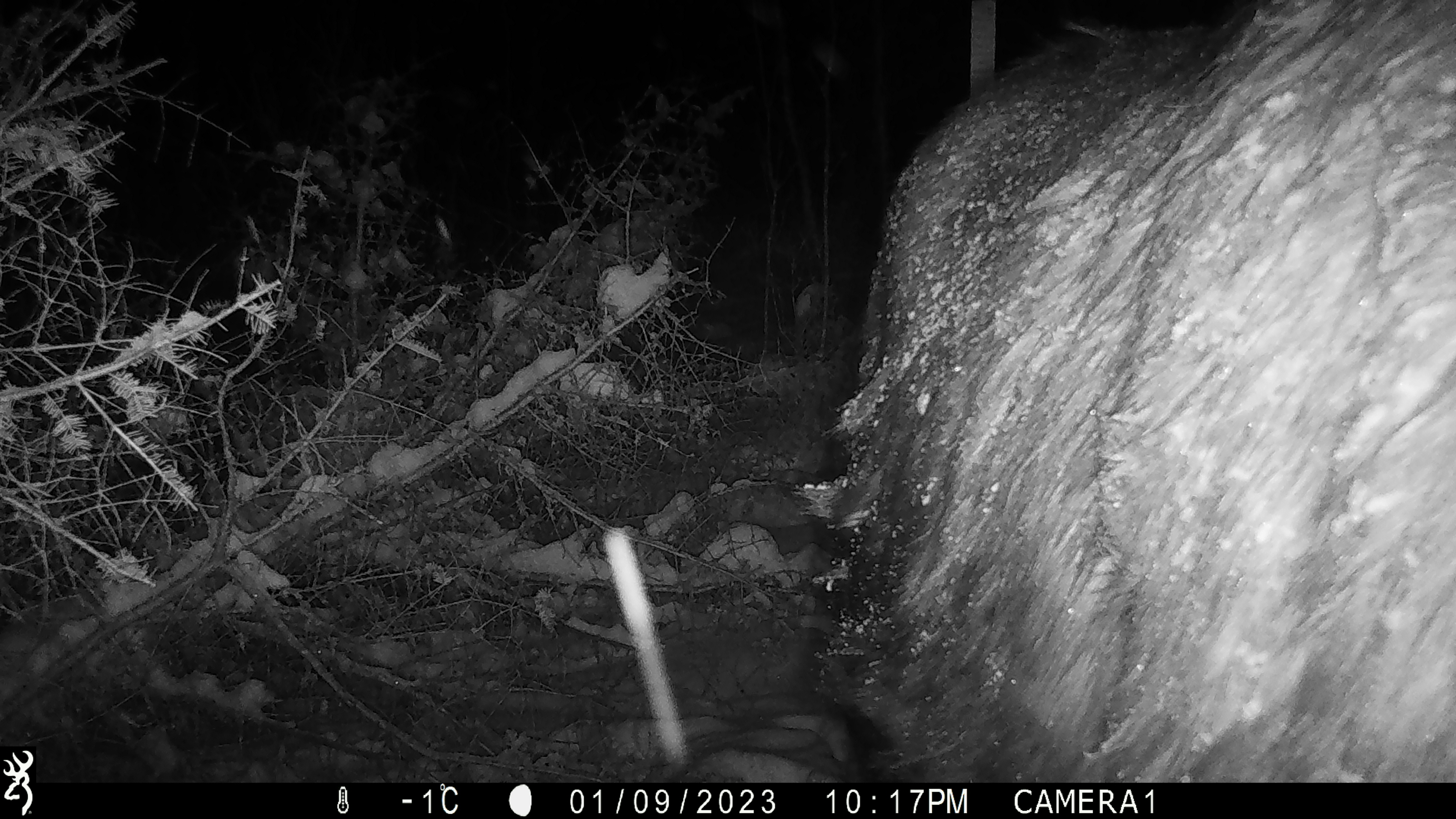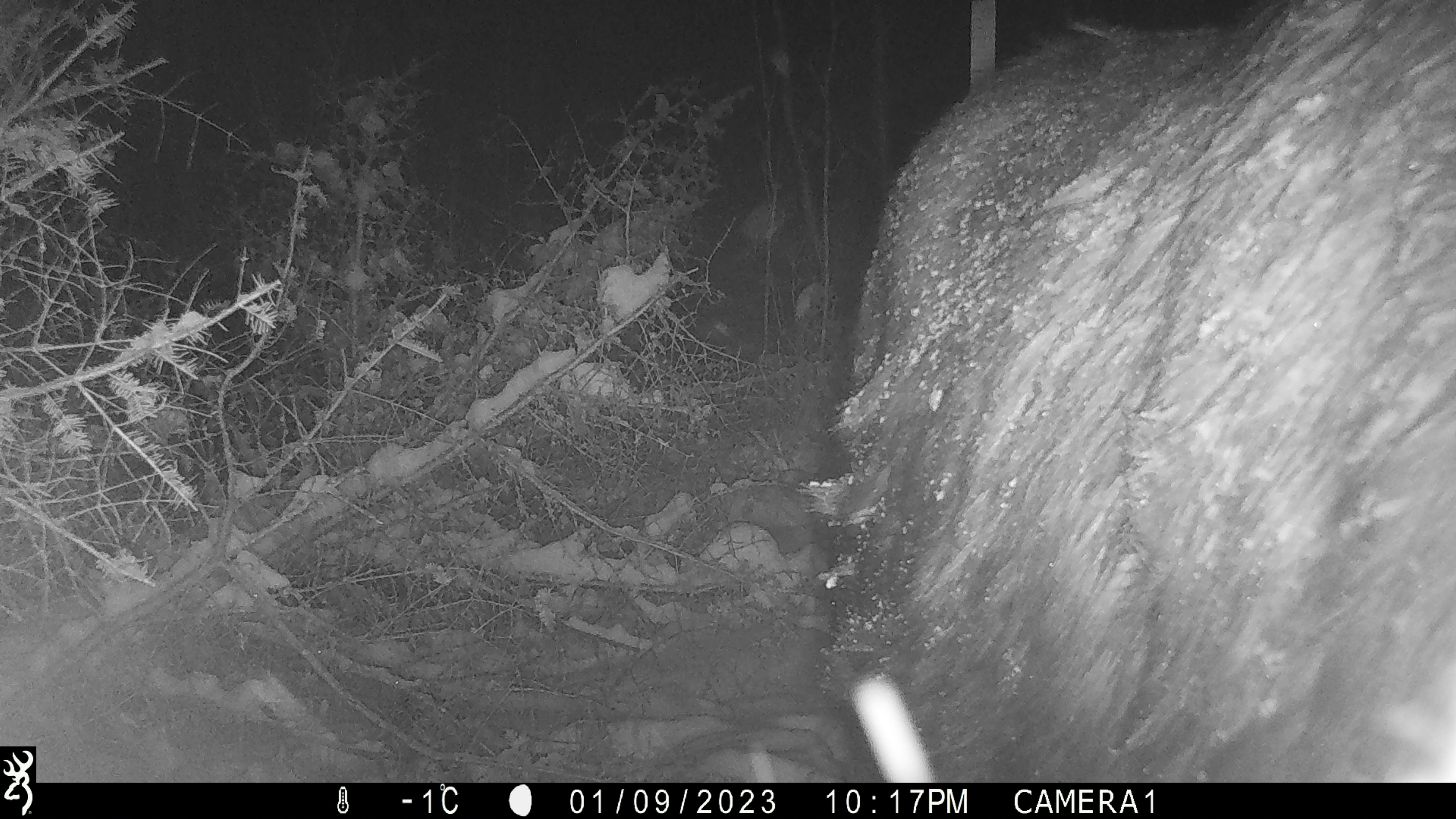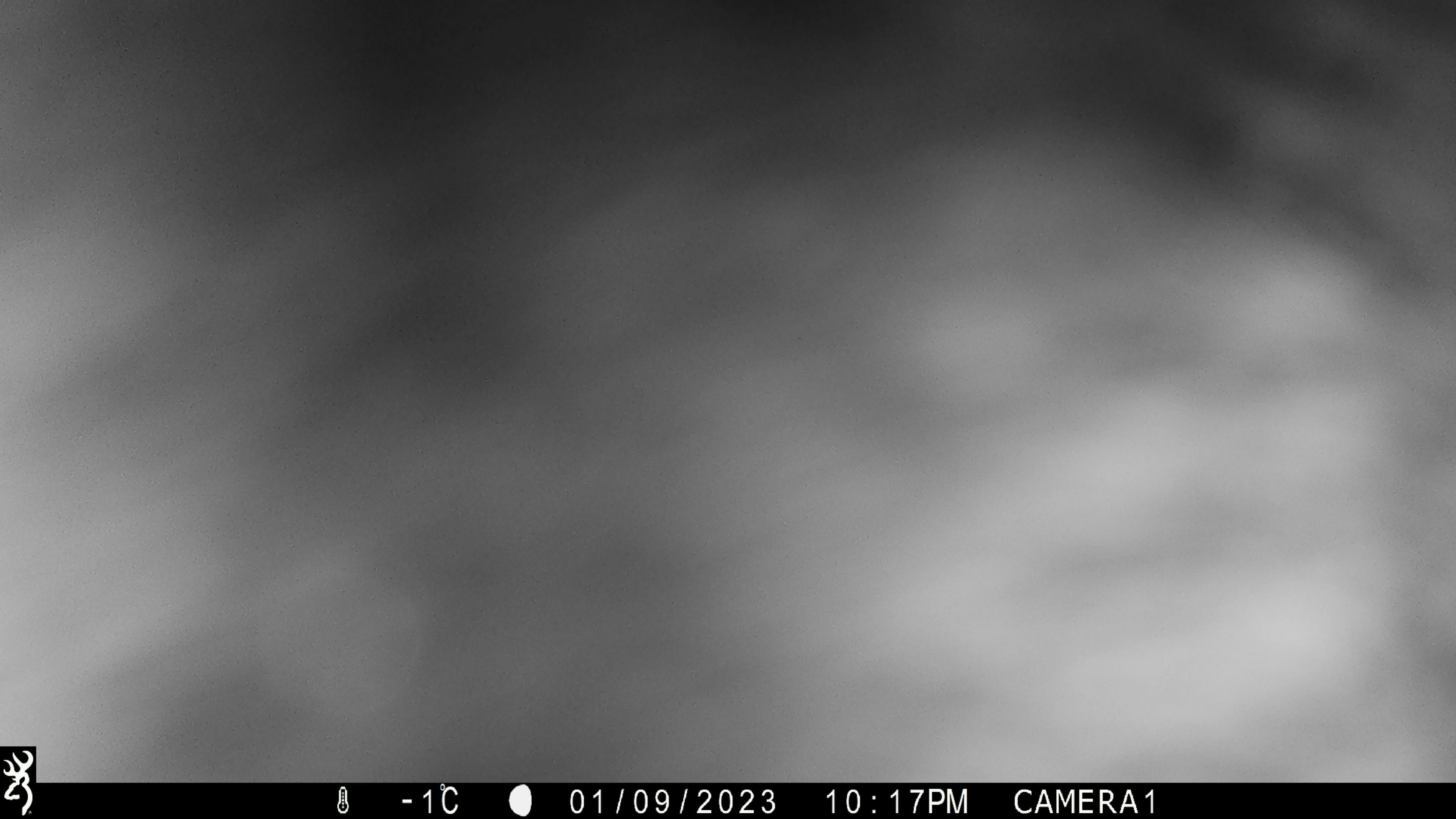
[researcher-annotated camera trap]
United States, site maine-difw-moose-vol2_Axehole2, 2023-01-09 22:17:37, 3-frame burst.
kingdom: Animalia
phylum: Chordata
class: Mammalia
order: Artiodactyla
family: Cervidae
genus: Alces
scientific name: Alces alces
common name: moose